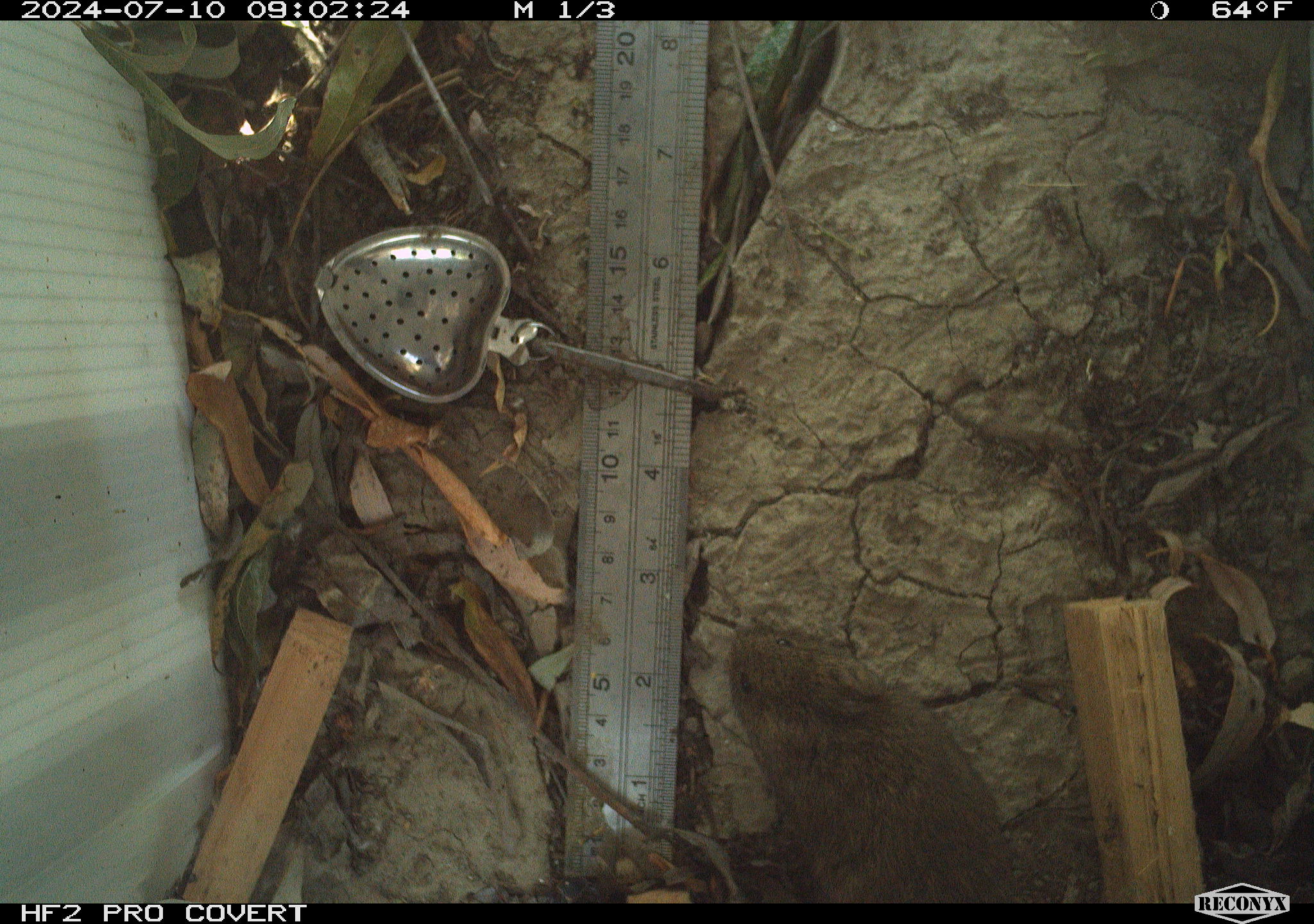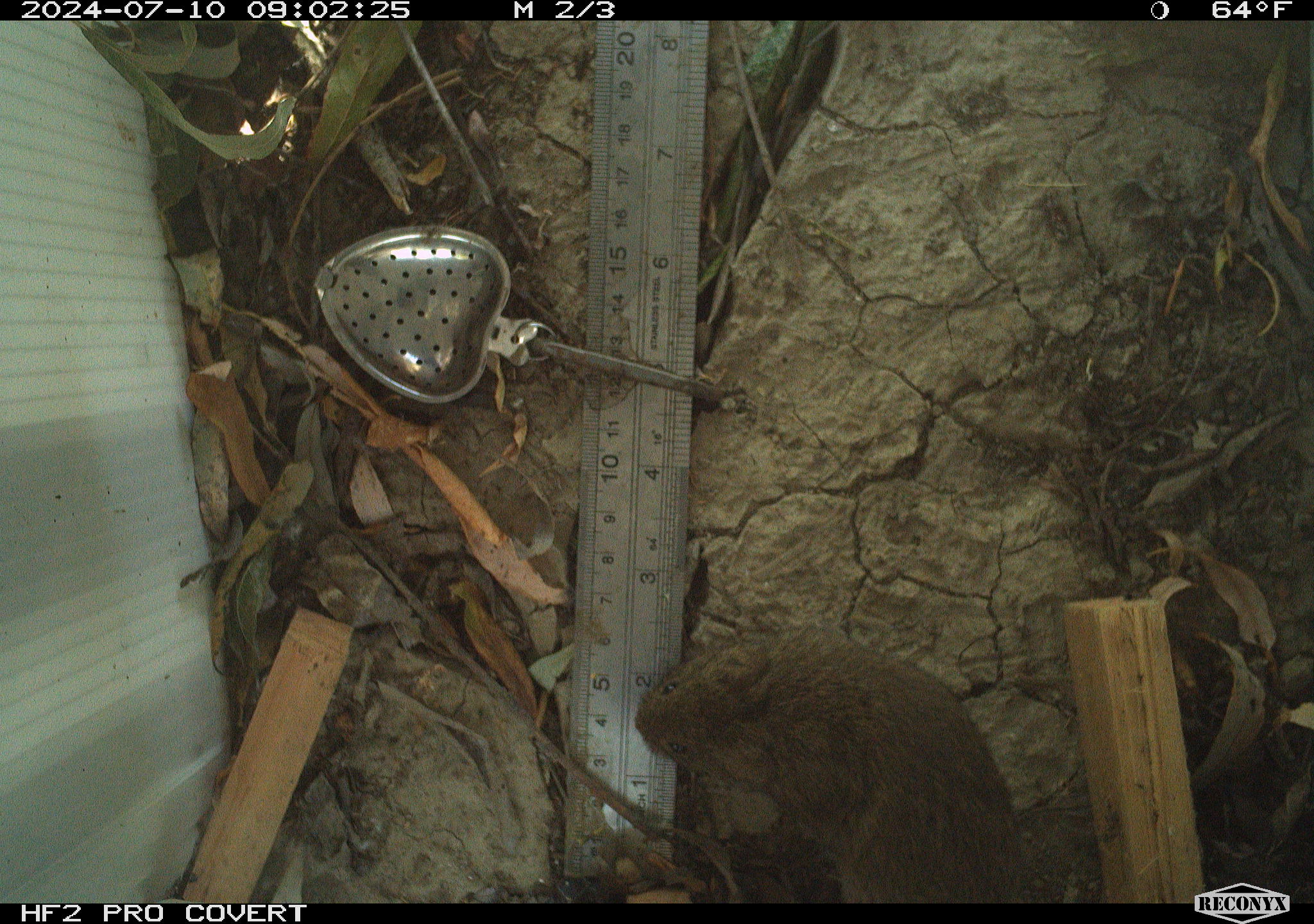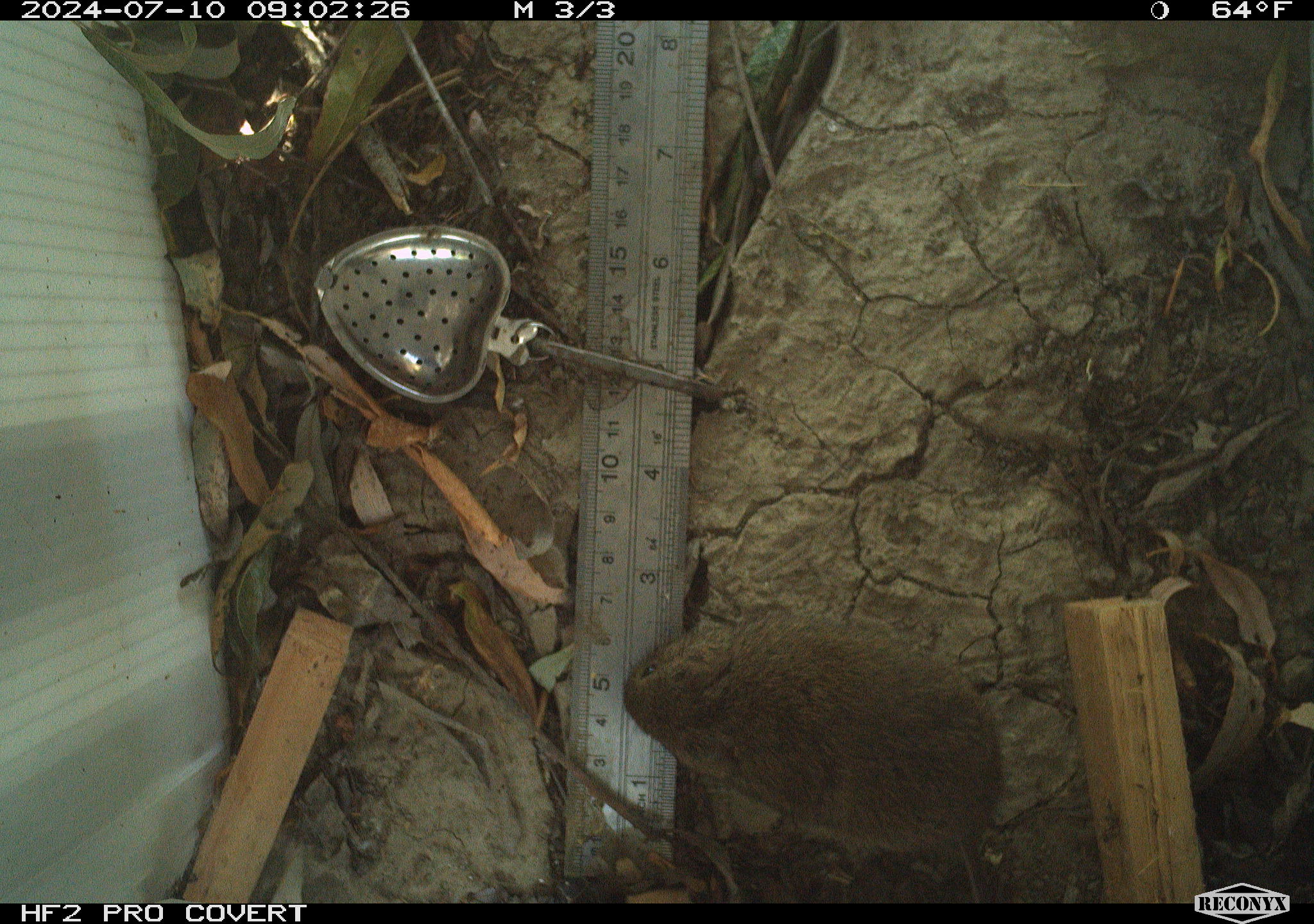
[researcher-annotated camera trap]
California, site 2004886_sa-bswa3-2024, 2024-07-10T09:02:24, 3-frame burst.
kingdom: Animalia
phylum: Chordata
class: Mammalia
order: Rodentia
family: Cricetidae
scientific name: Arvicolinae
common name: voles, lemmings, and muskrats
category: arvicolinae subfamily